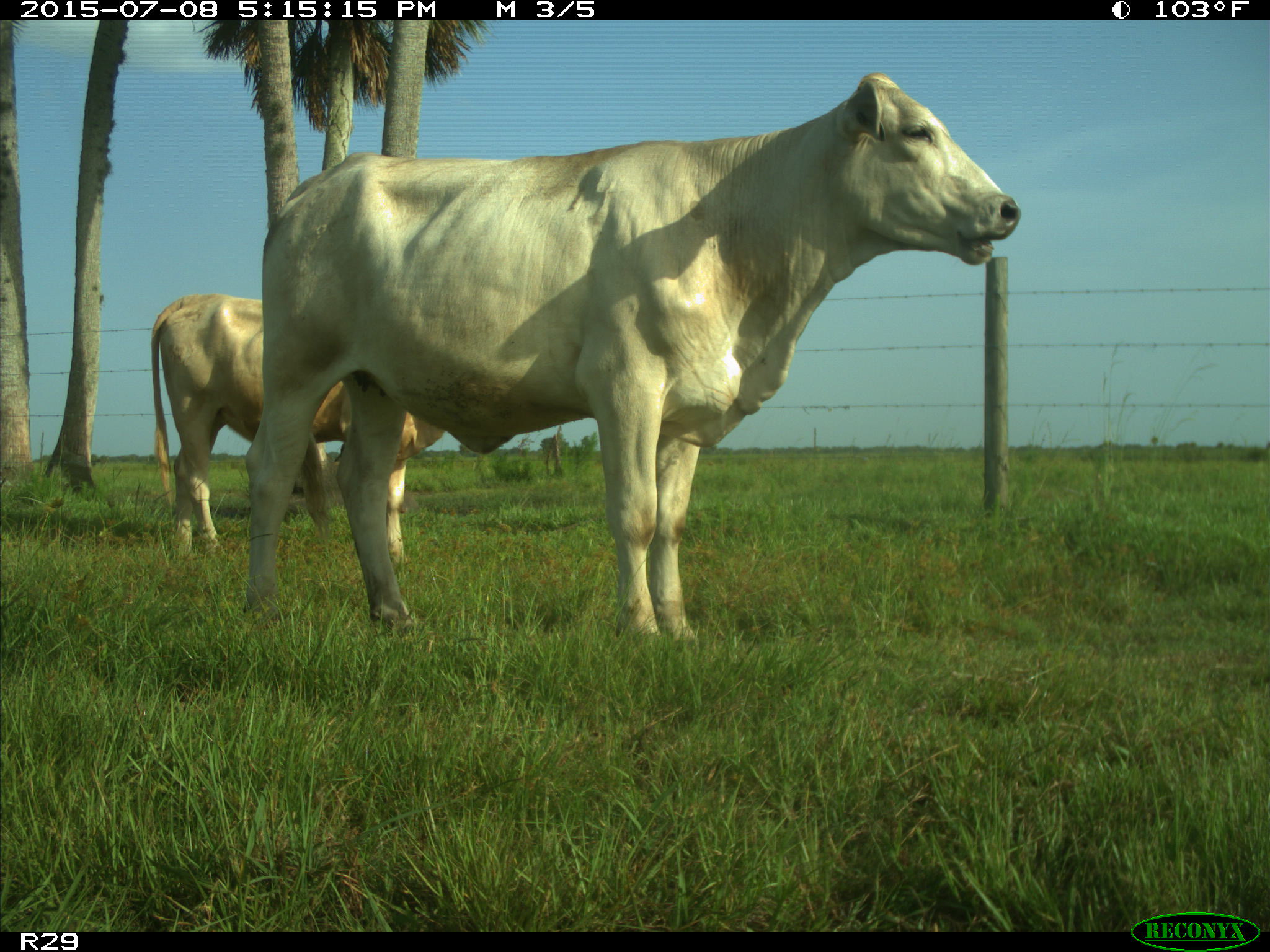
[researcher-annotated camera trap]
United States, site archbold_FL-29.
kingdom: Animalia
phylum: Chordata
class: Mammalia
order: Artiodactyla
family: Bovidae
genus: Bos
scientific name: Bos taurus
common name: domestic cow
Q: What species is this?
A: Bos taurus (domestic cow).